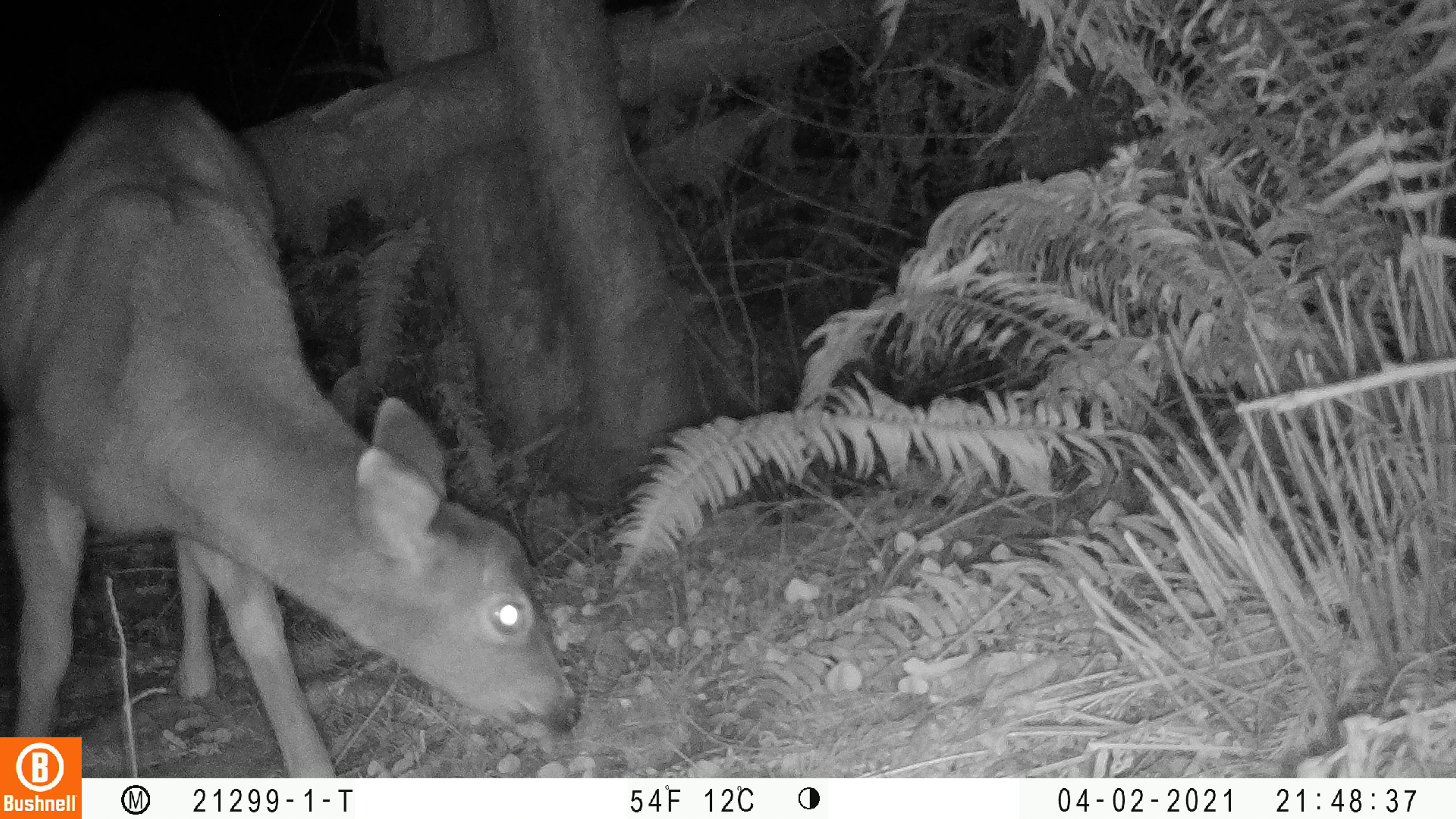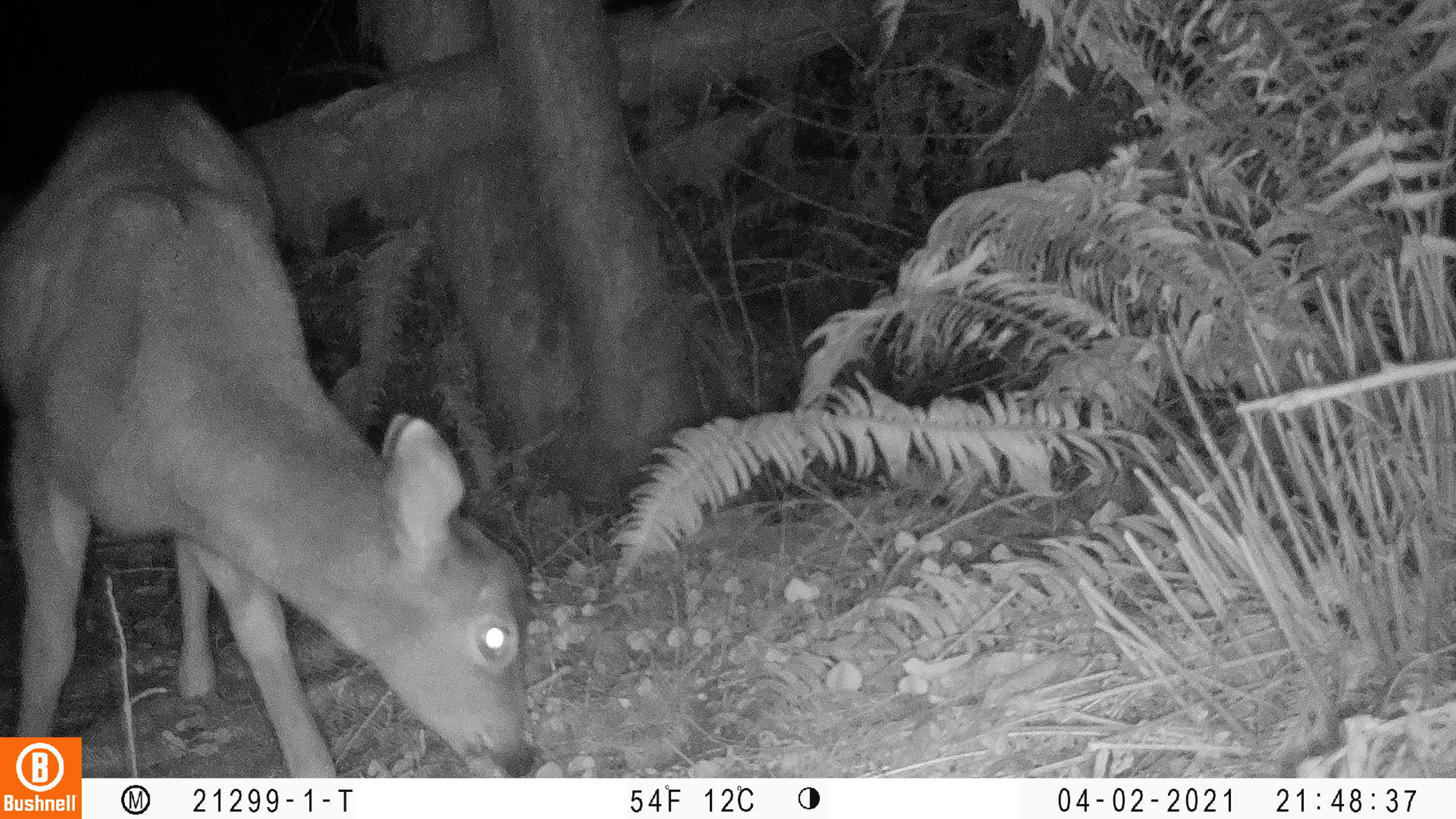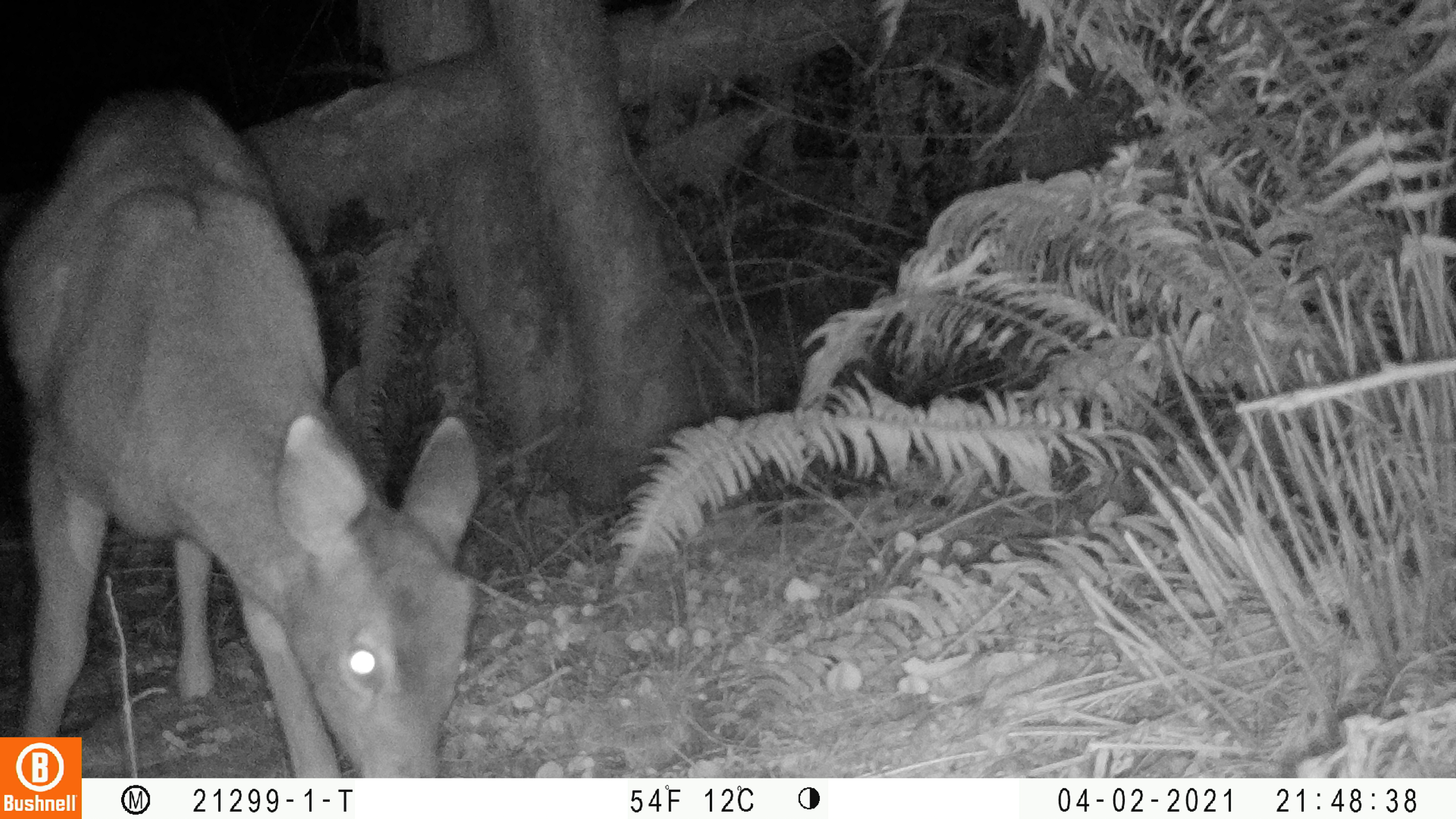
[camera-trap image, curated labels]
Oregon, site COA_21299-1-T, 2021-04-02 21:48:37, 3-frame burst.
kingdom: Animalia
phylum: Chordata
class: Mammalia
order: Artiodactyla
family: Cervidae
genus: Odocoileus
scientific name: Odocoileus hemionus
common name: black-tailed deer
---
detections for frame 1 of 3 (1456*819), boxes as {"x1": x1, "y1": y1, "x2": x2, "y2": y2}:
black-tailed deer: {"x1": 2, "y1": 70, "x2": 587, "y2": 734}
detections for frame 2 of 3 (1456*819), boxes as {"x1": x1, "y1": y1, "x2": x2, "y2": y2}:
black-tailed deer: {"x1": 11, "y1": 70, "x2": 543, "y2": 731}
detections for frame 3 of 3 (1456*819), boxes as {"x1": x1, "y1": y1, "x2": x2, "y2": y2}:
black-tailed deer: {"x1": 7, "y1": 75, "x2": 486, "y2": 730}